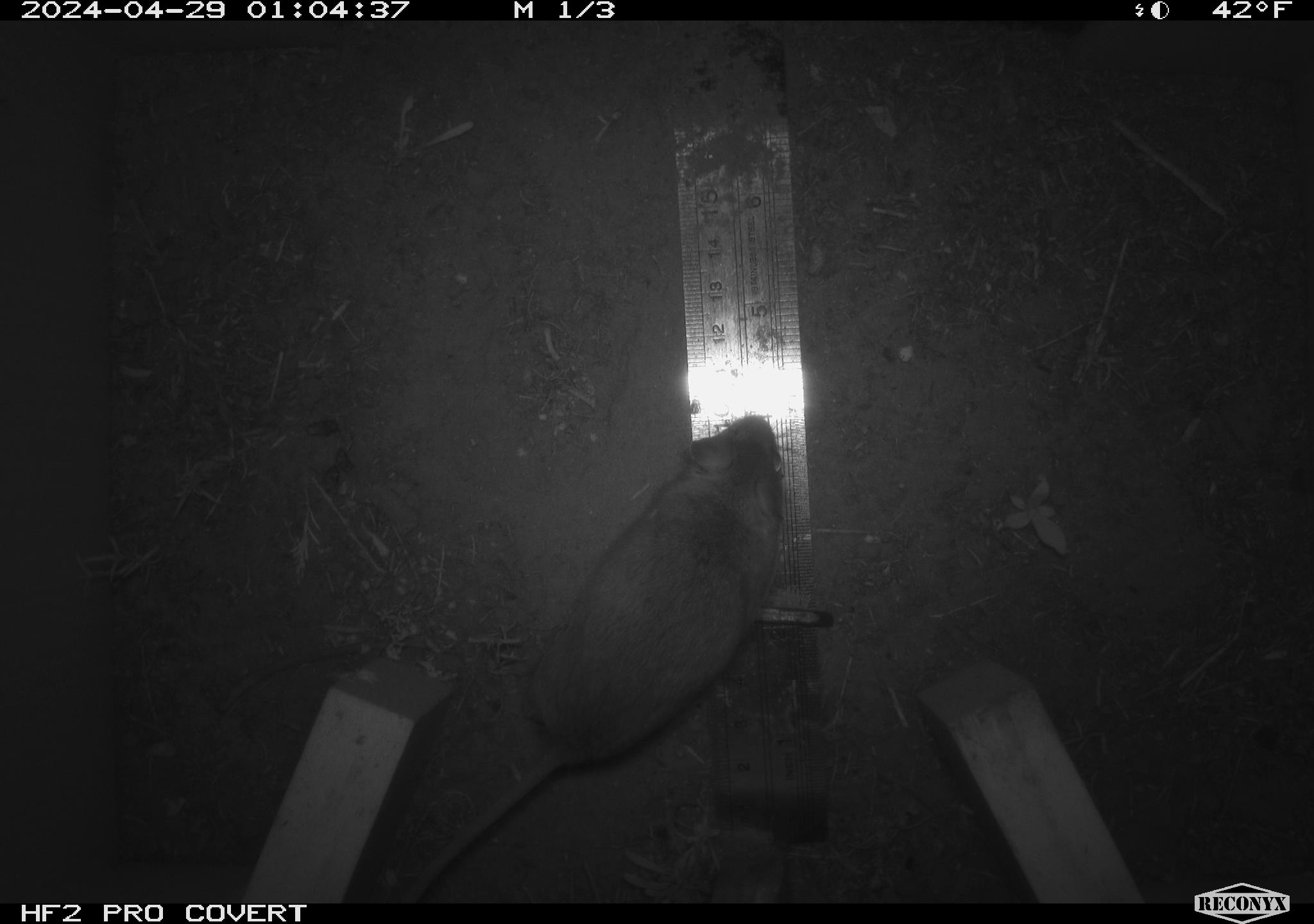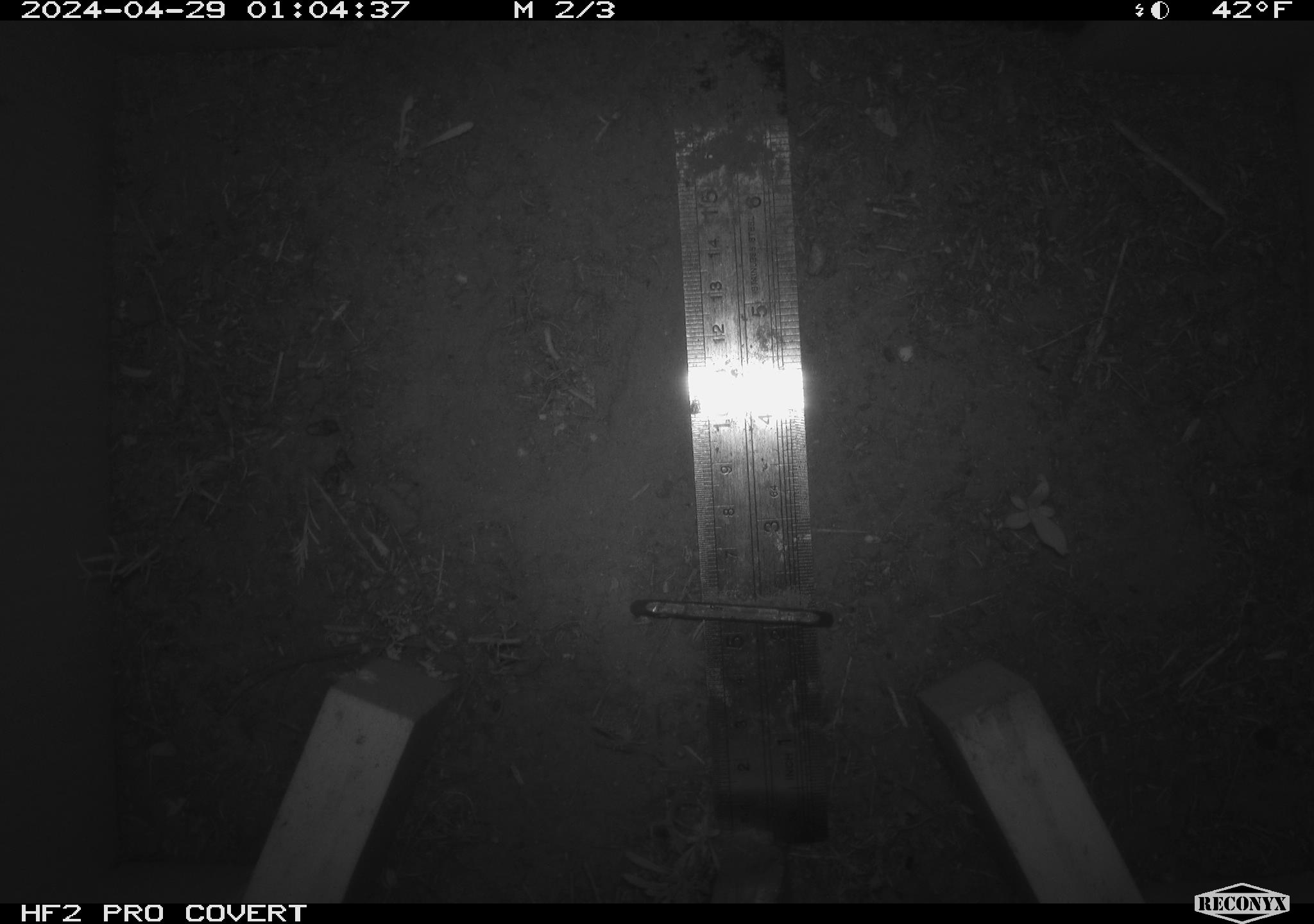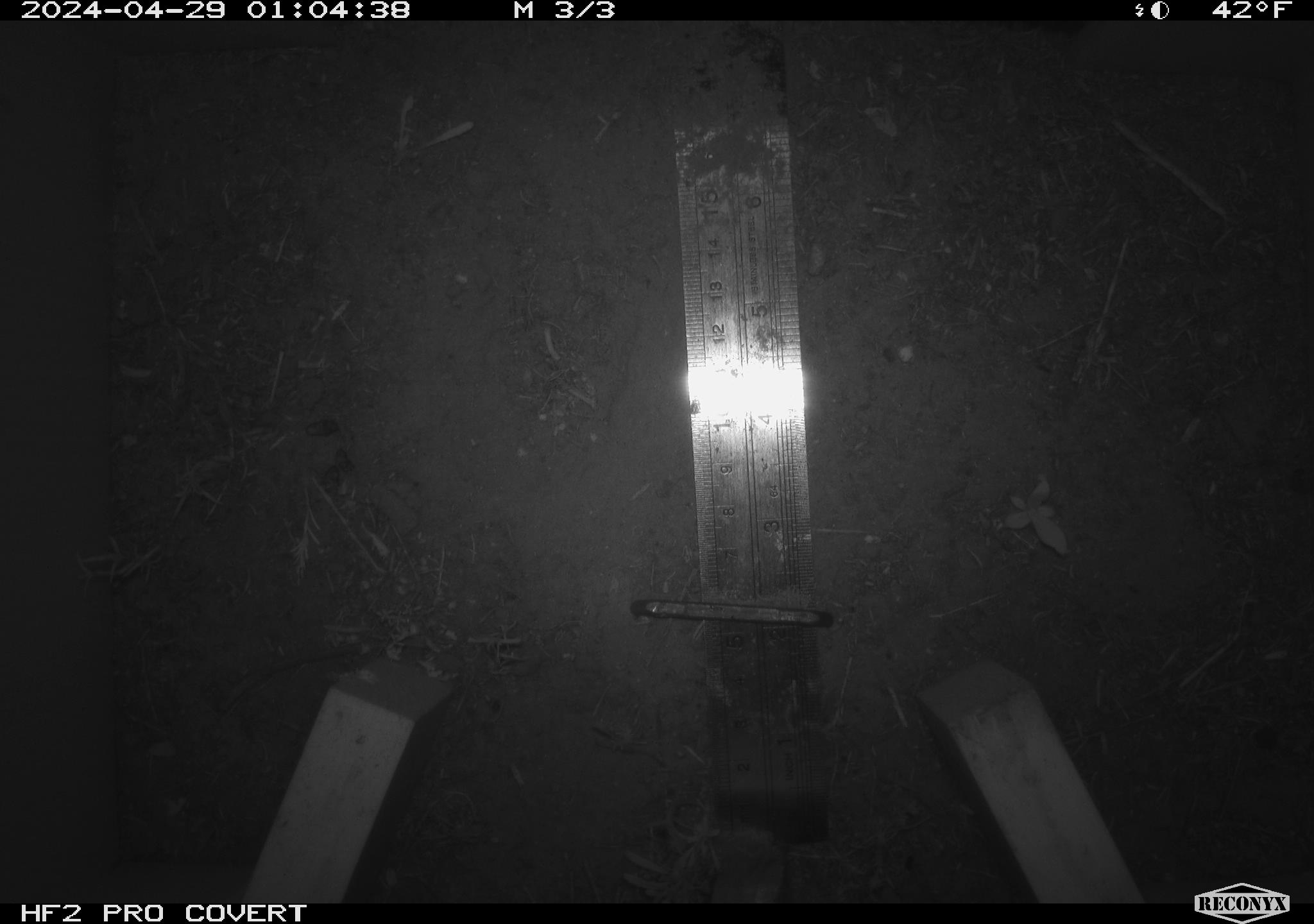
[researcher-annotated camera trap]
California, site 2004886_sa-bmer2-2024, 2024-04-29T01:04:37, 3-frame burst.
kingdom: Animalia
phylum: Chordata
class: Mammalia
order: Rodentia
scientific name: Rodentia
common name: mouse species